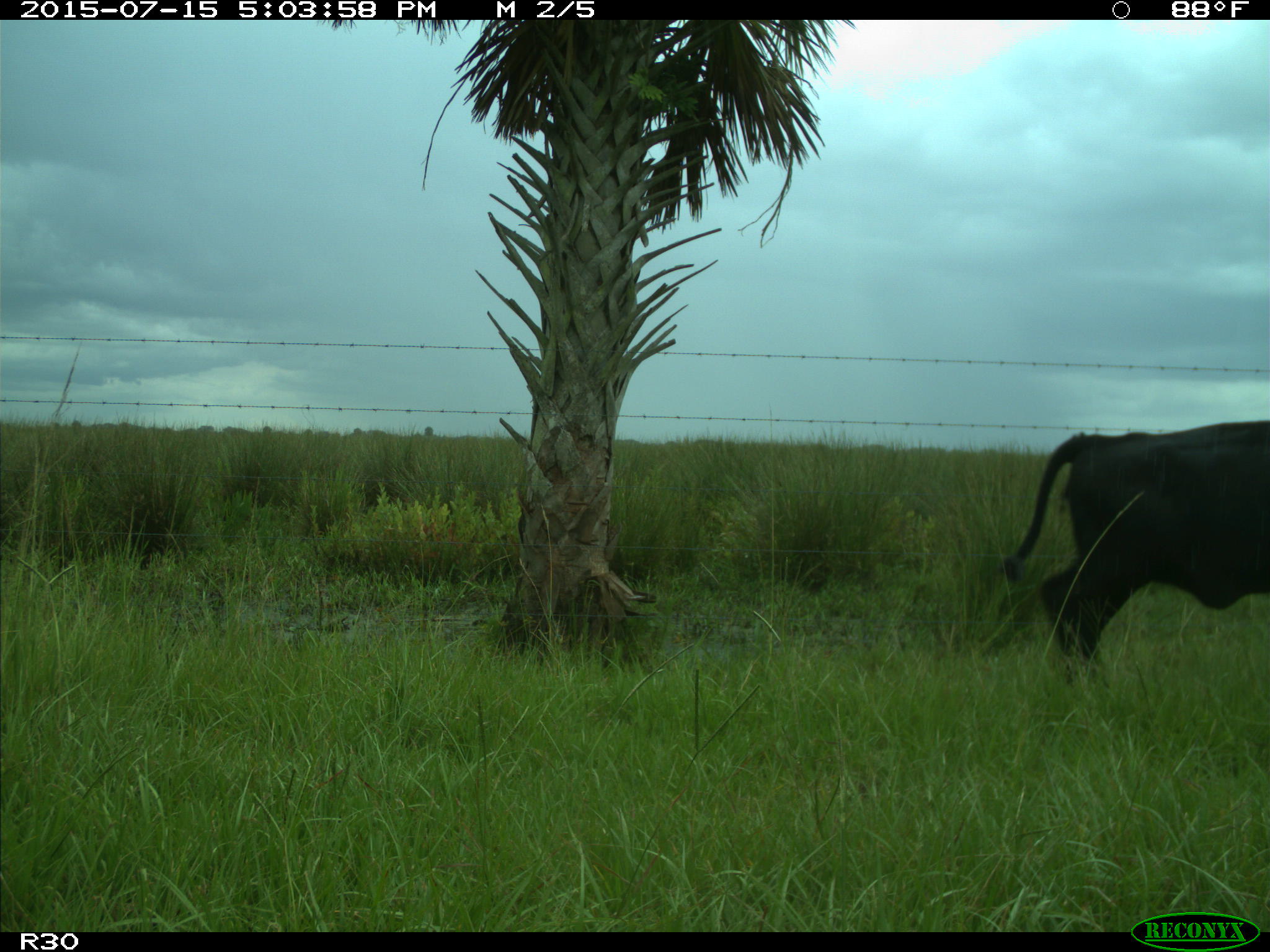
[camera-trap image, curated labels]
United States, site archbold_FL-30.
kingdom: Animalia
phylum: Chordata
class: Mammalia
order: Artiodactyla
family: Bovidae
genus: Bos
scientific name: Bos taurus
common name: domestic cow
Bos taurus (domestic cow).